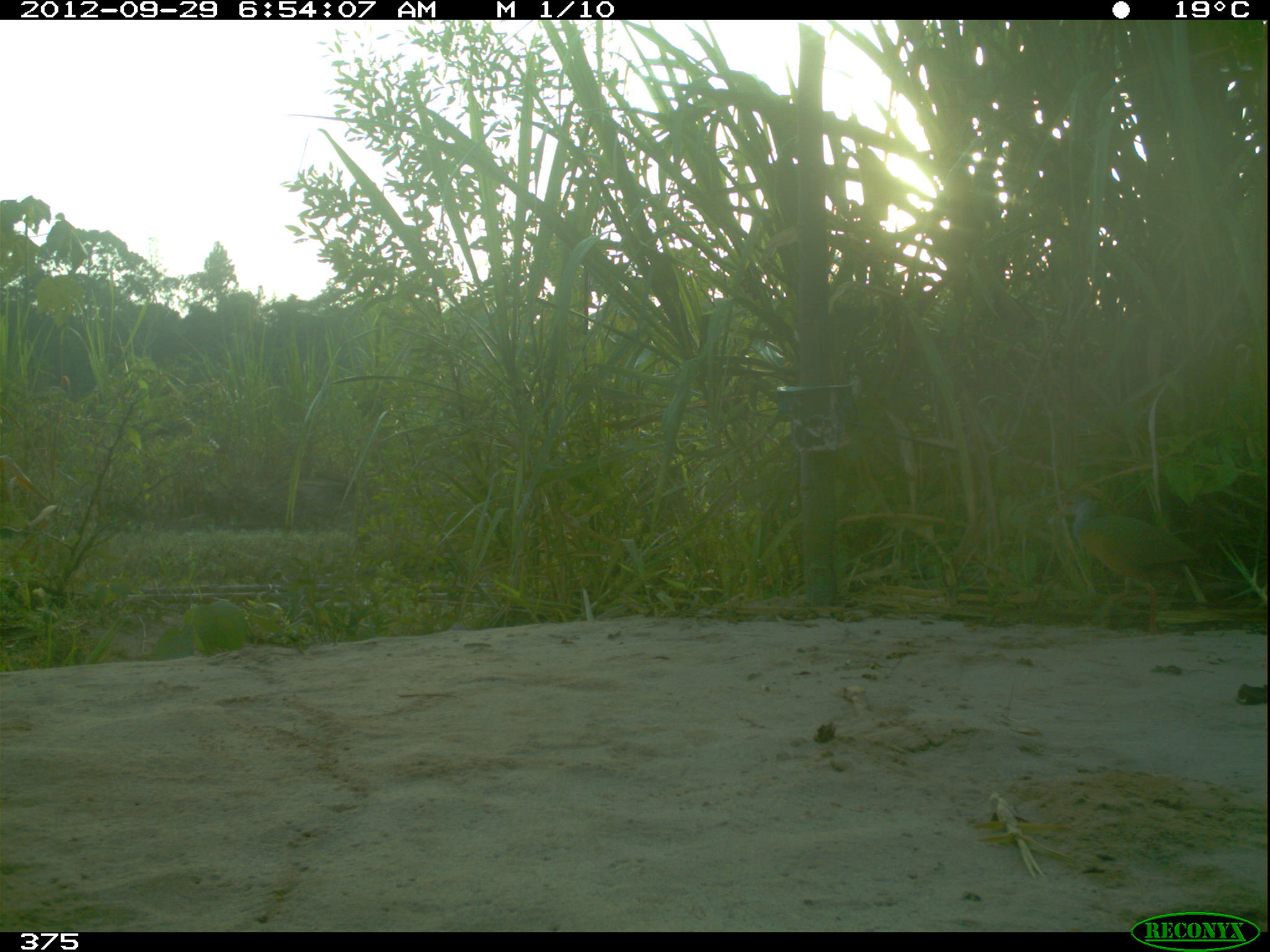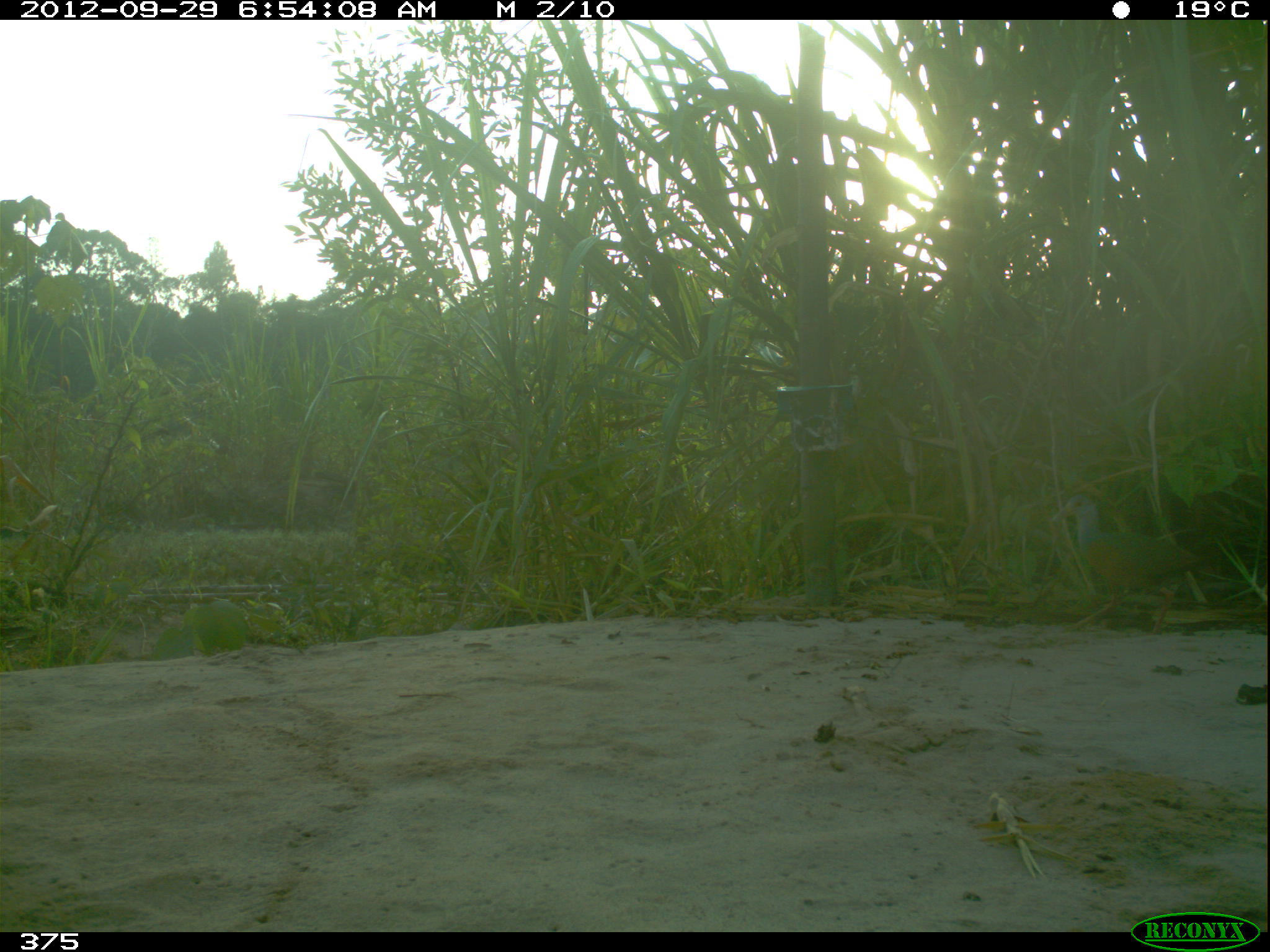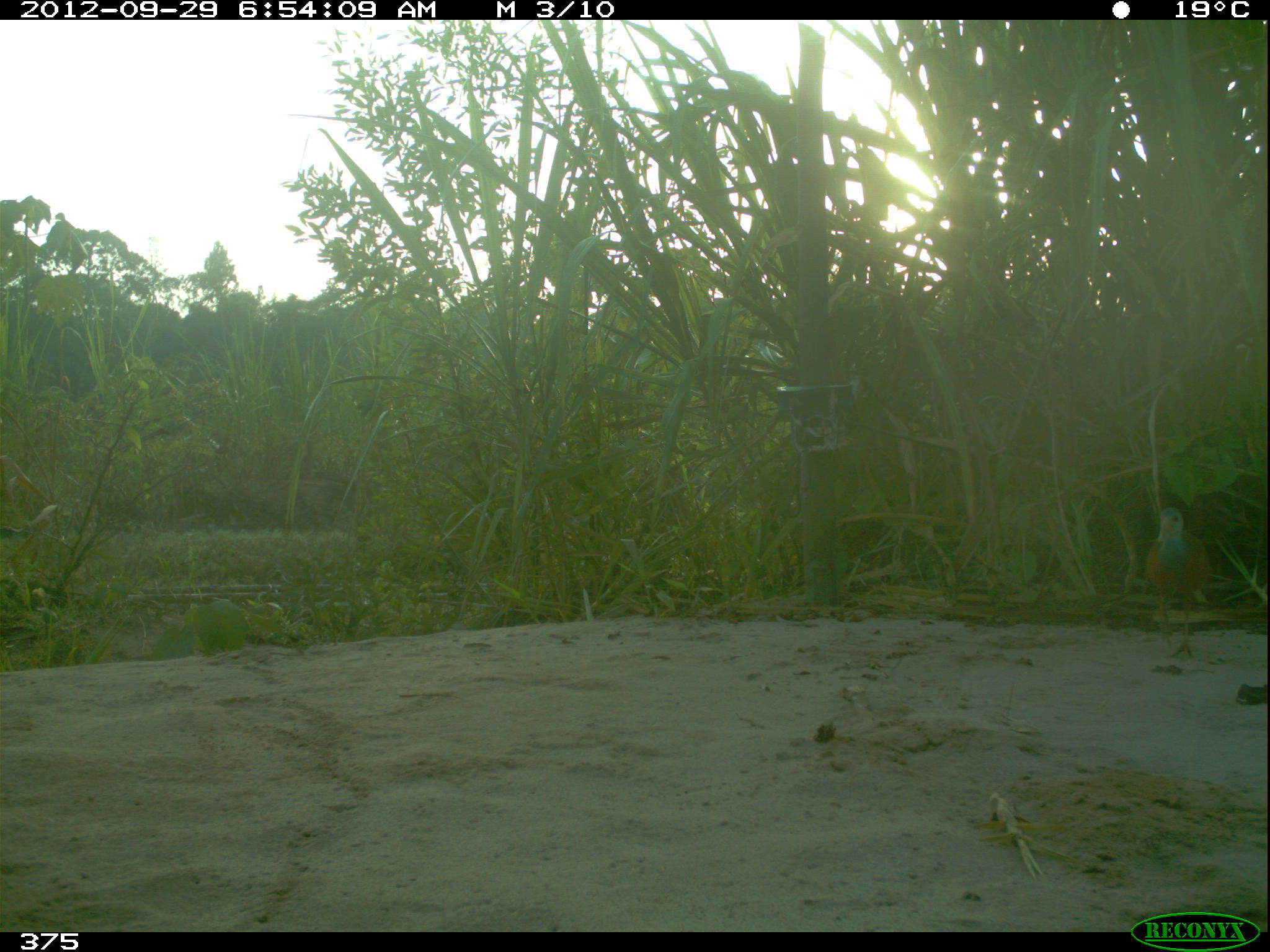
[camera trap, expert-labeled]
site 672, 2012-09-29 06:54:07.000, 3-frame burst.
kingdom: Animalia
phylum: Chordata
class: Aves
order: Gruiformes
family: Rallidae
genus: Aramides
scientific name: Aramides cajaneus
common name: gray-cowled wood-rail